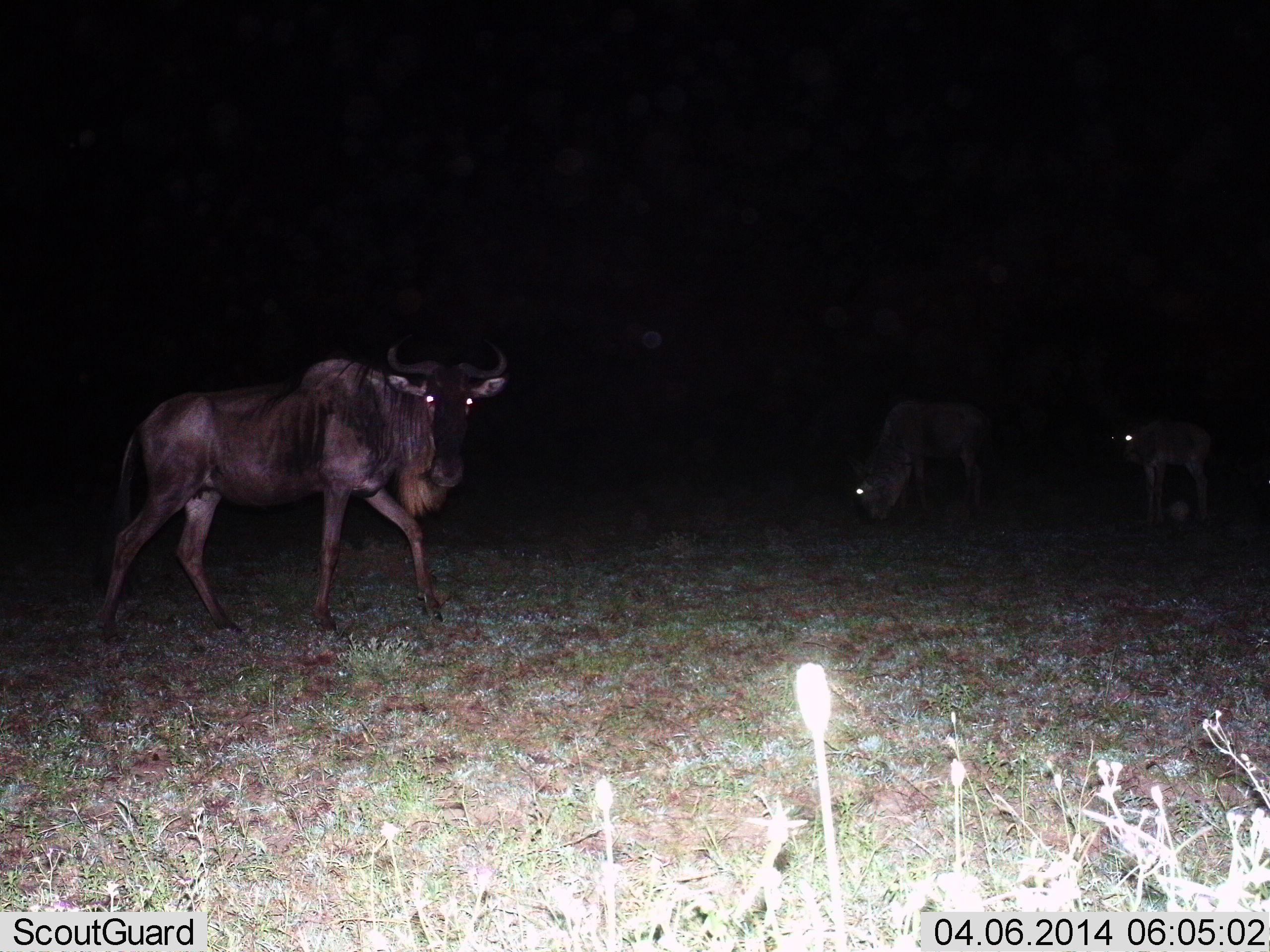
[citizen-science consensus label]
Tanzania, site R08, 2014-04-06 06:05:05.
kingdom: Animalia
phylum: Chordata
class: Mammalia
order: Artiodactyla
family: Bovidae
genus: Connochaetes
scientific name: Connochaetes taurinus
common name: blue wildebeest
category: wildebeest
Wildebeest (blue wildebeest) (Connochaetes taurinus), count 3. Behavior (volunteer vote fractions): standing 40%, resting 0%, moving 90%, interacting 0%. Young present (vote fraction): 10%. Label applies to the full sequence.